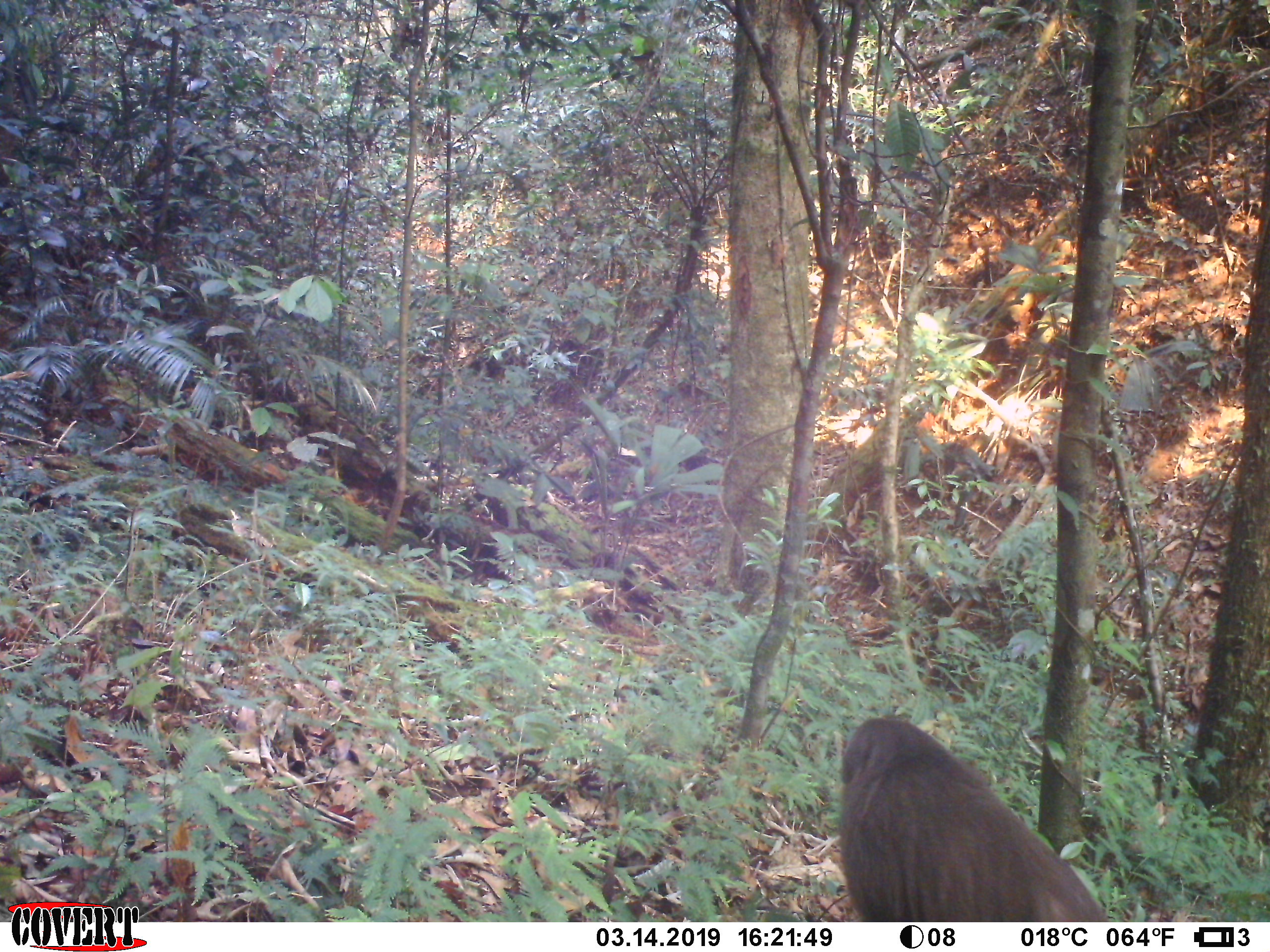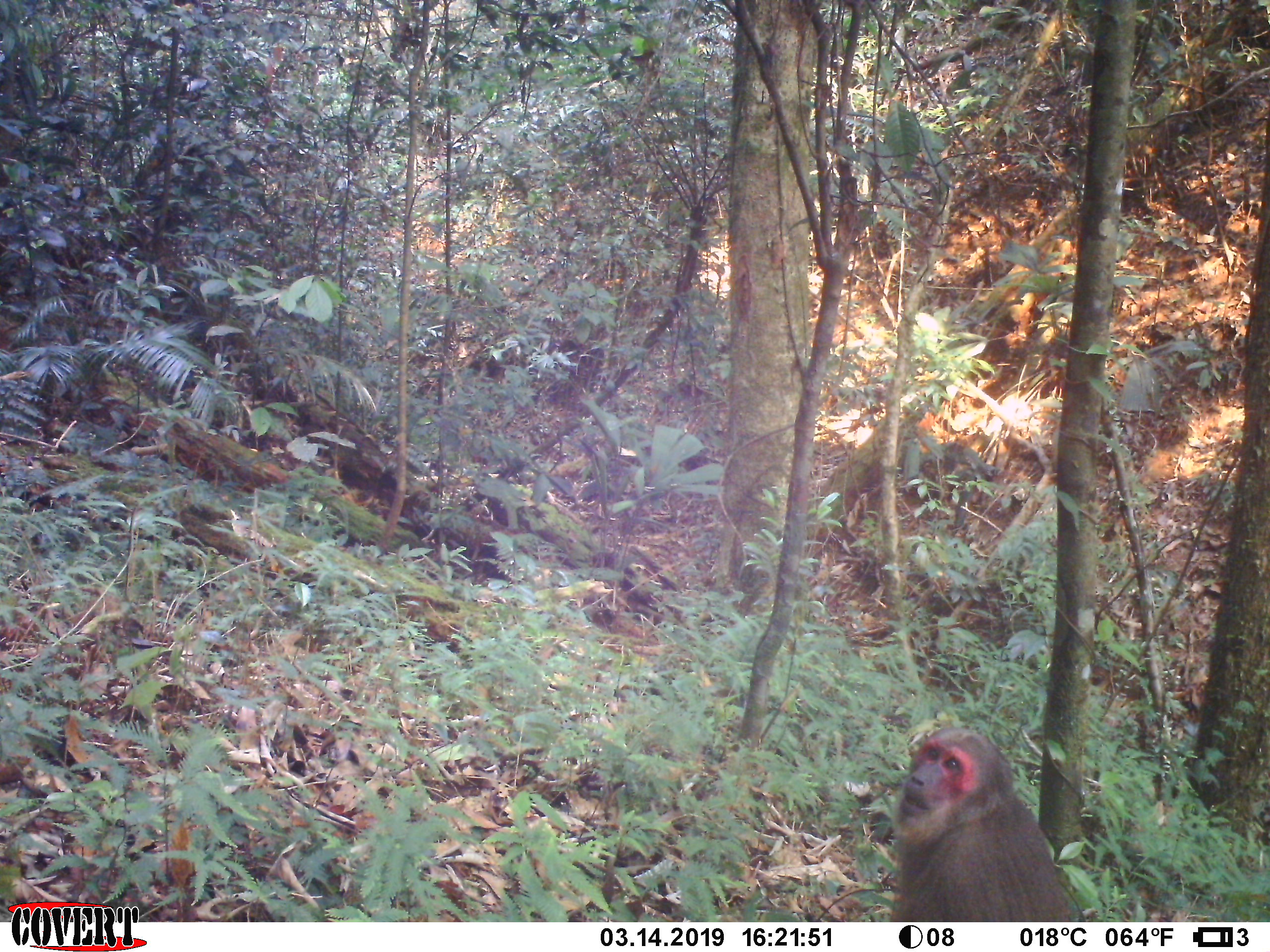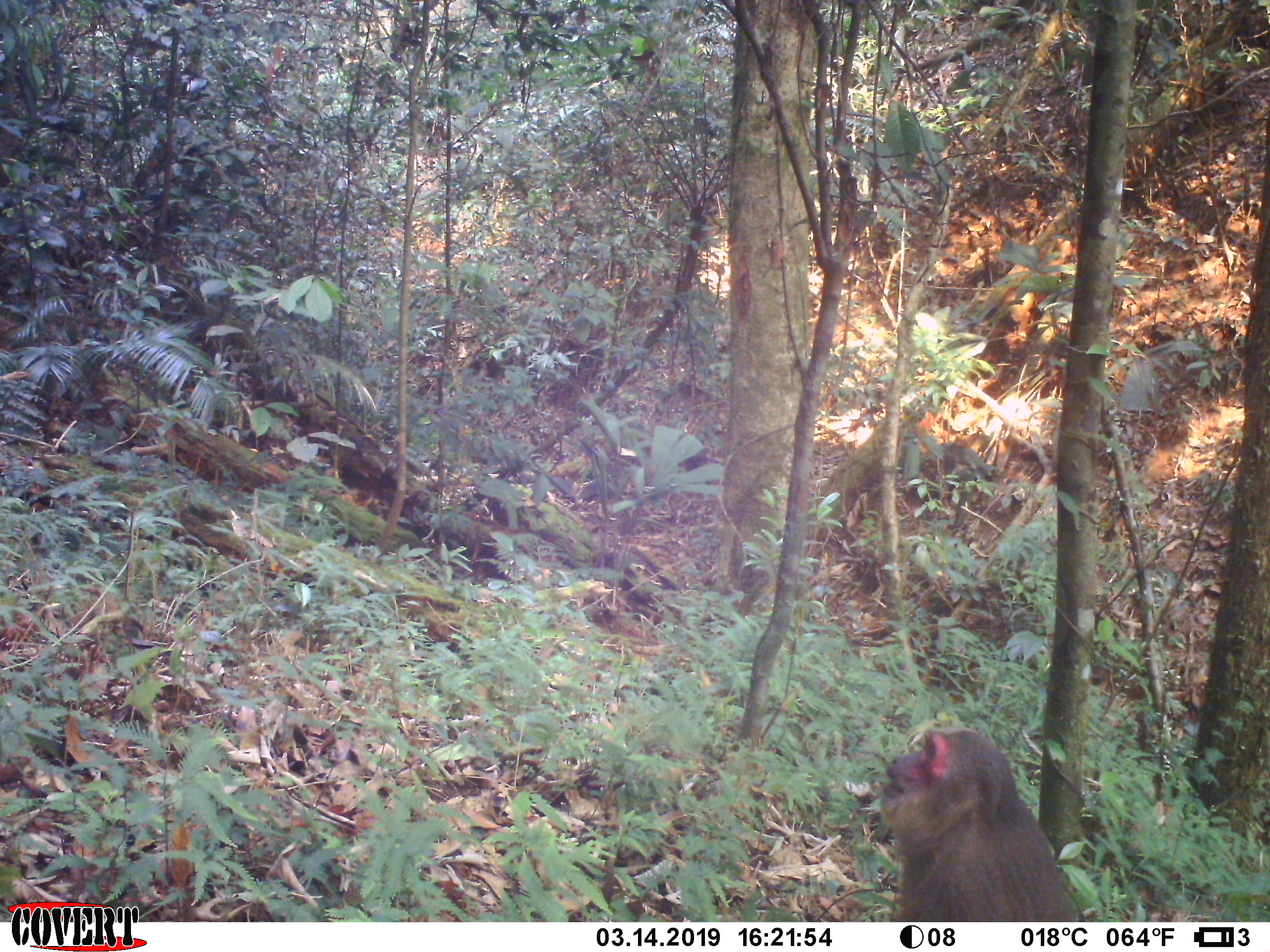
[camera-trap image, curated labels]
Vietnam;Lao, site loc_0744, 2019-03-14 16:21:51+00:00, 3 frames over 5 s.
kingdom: Animalia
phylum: Chordata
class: Mammalia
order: Primates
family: Cercopithecidae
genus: Macaca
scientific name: Macaca arctoides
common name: stump-tailed macaque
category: stump tailed macaque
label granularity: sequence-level